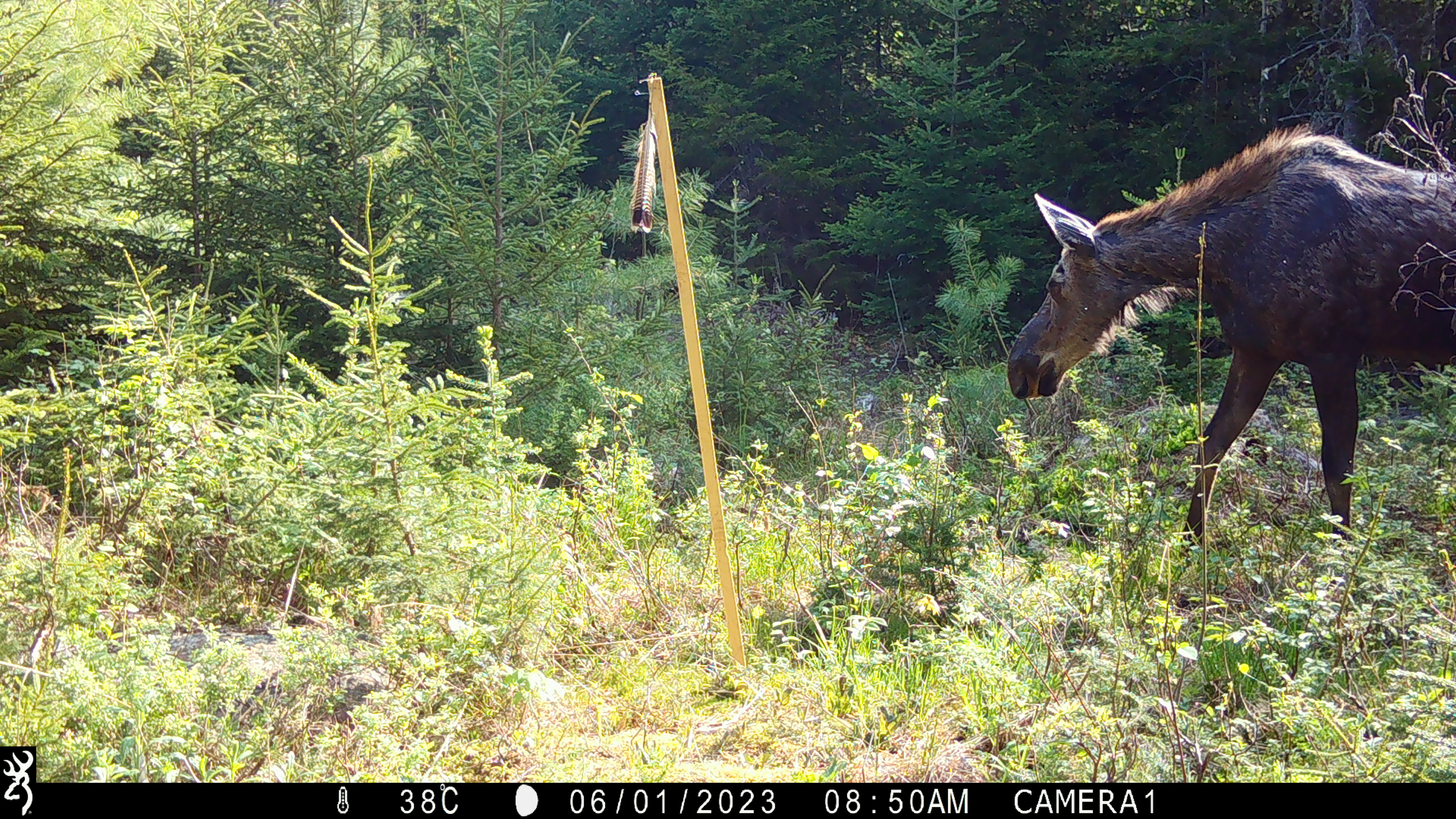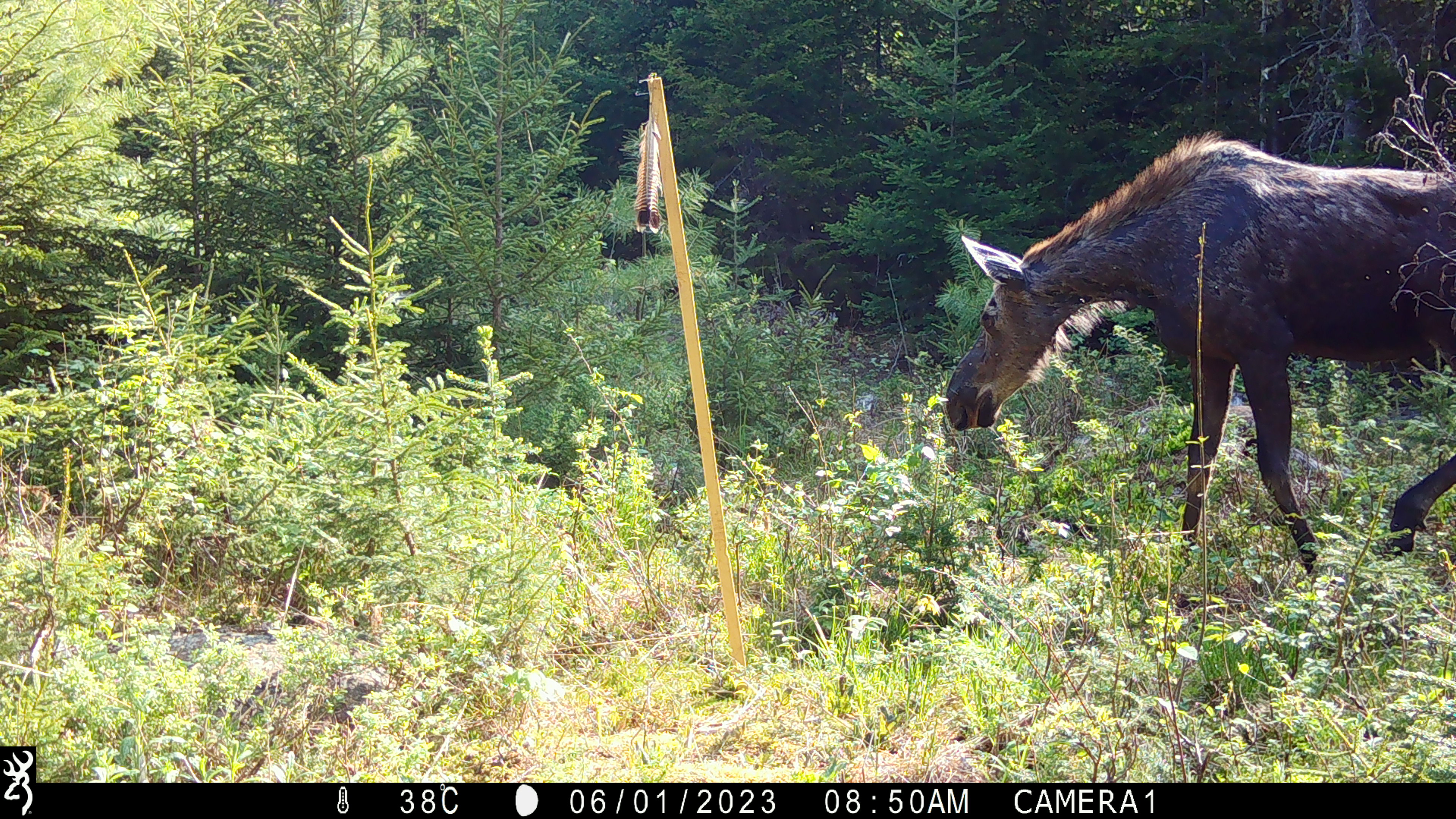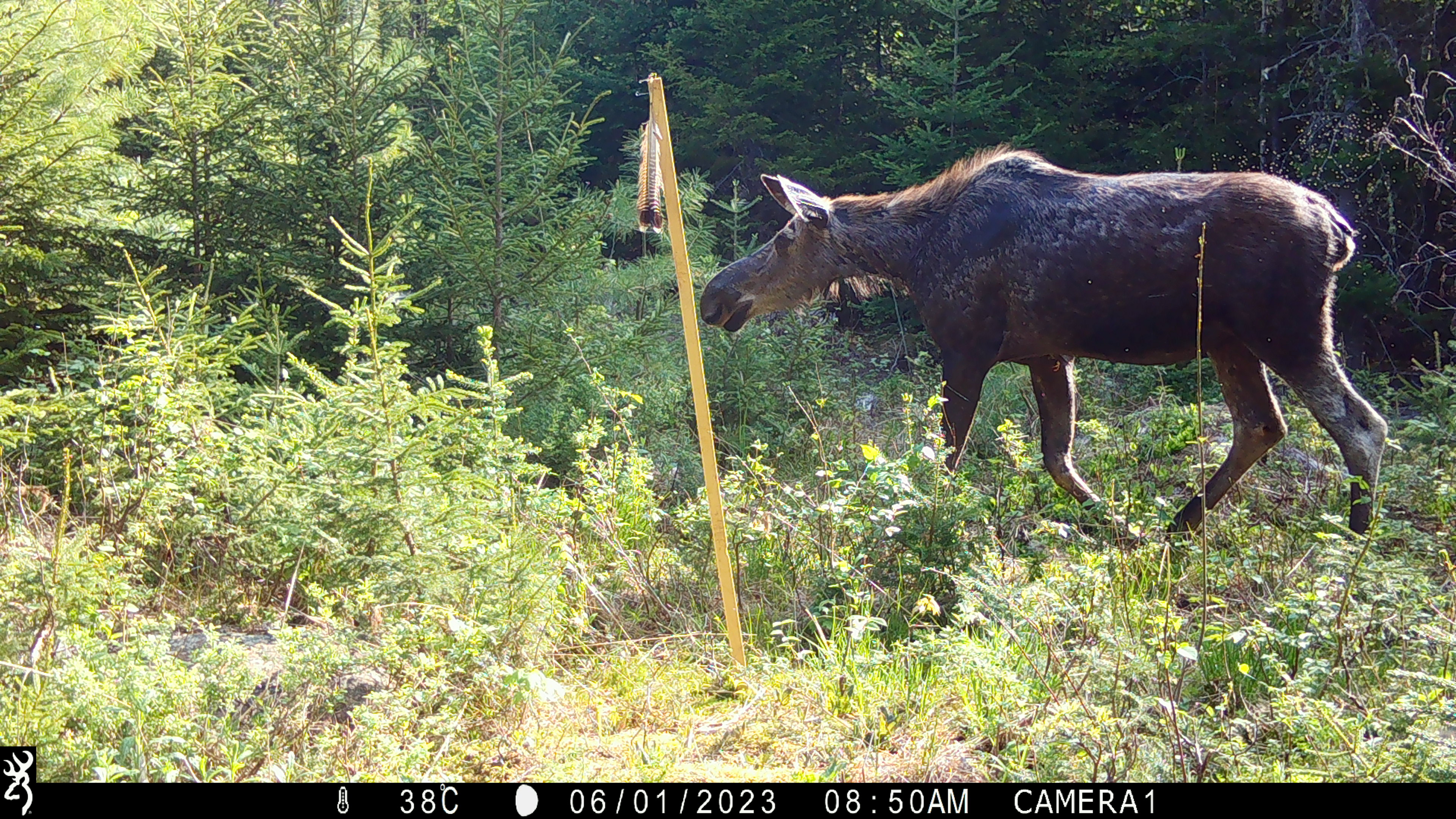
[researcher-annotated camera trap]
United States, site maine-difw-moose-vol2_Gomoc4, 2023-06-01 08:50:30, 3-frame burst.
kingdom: Animalia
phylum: Chordata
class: Mammalia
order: Artiodactyla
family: Cervidae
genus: Alces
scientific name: Alces alces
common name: moose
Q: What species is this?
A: Moose (Alces alces).